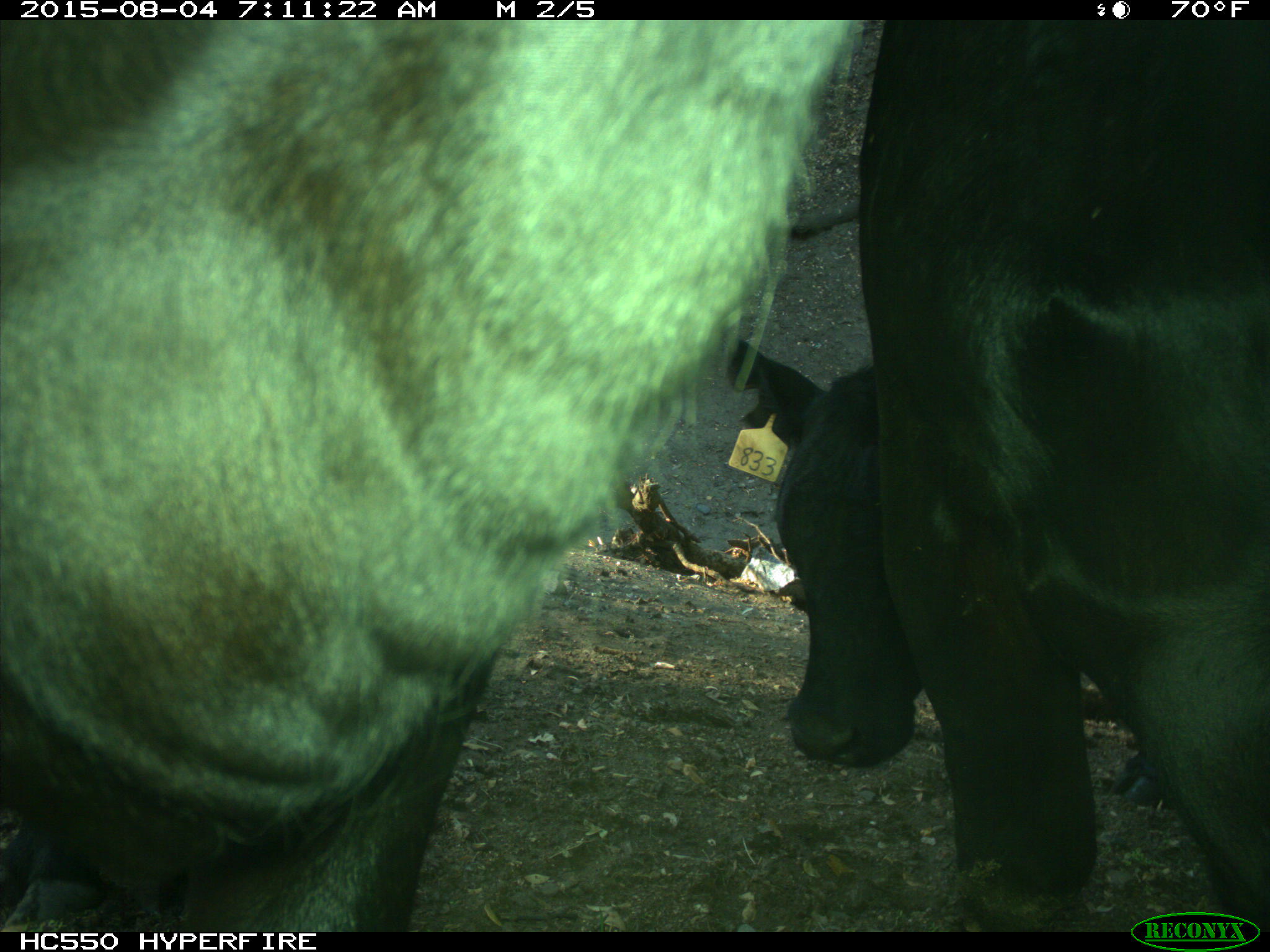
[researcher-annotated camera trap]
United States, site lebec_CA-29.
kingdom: Animalia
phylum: Chordata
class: Mammalia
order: Artiodactyla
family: Bovidae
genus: Bos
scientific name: Bos taurus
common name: domestic cow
Bos taurus (domestic cow).